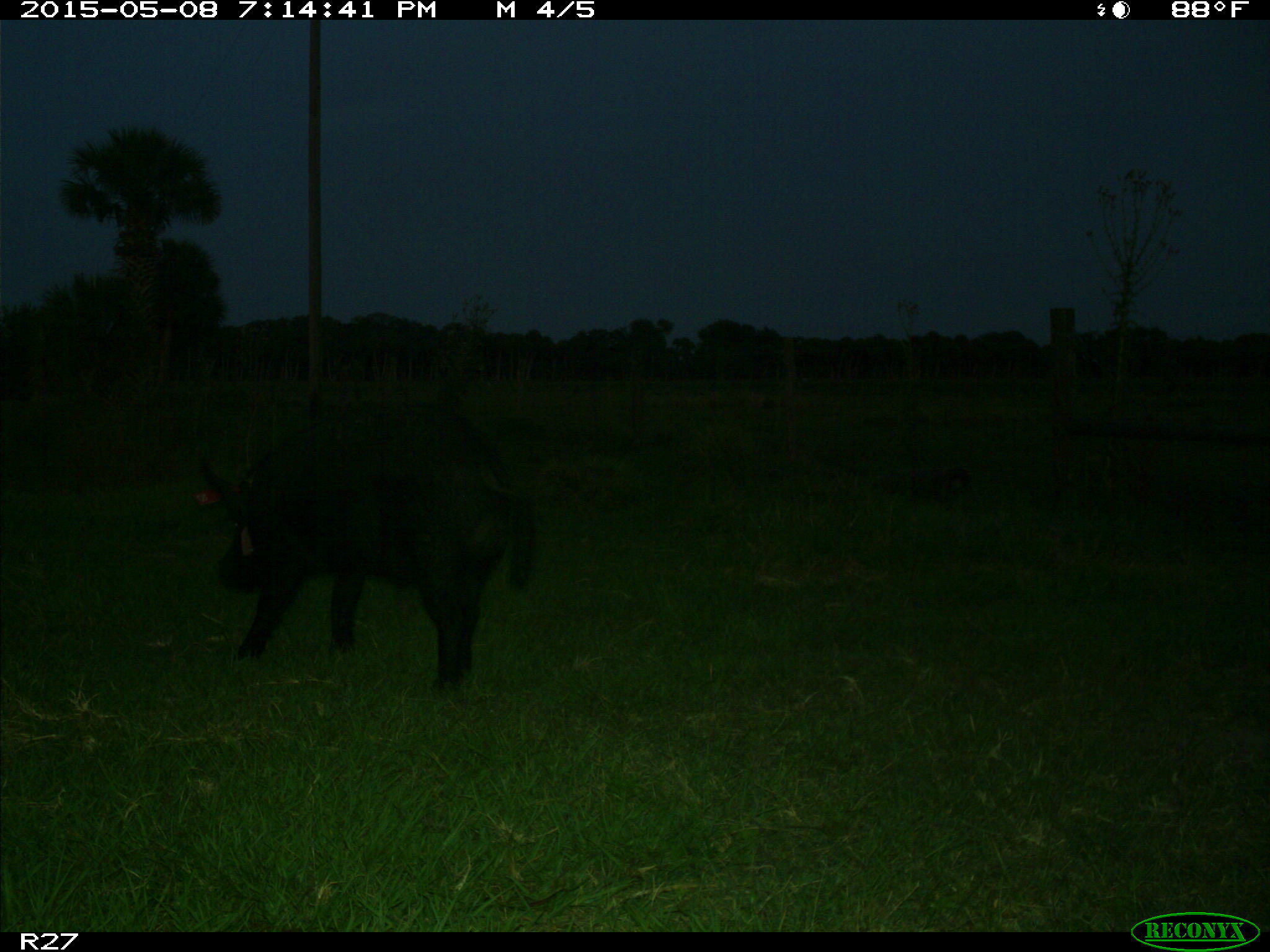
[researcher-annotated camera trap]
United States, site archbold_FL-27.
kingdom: Animalia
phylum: Chordata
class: Mammalia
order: Artiodactyla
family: Suidae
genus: Sus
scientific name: Sus scrofa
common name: wild boar